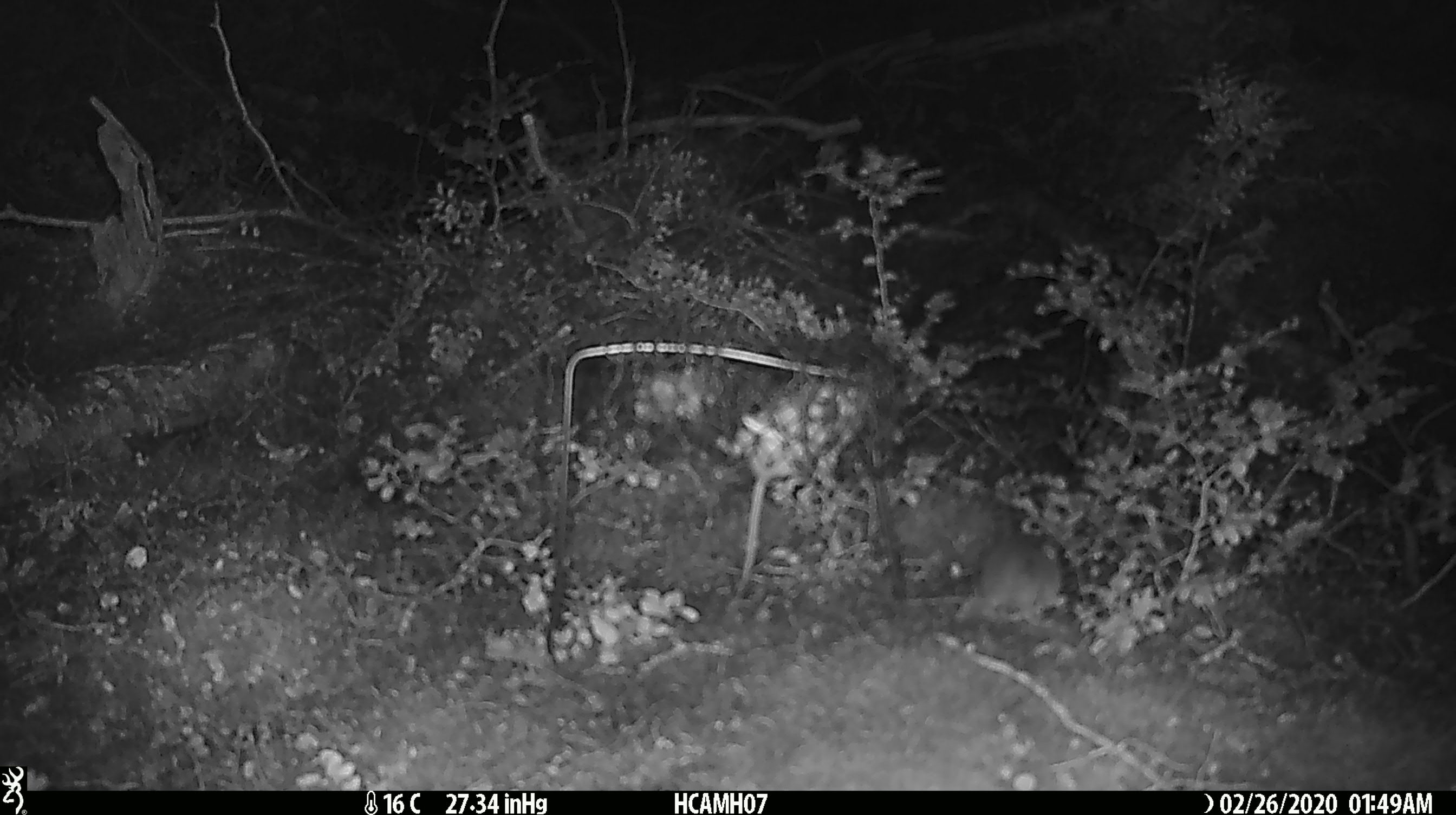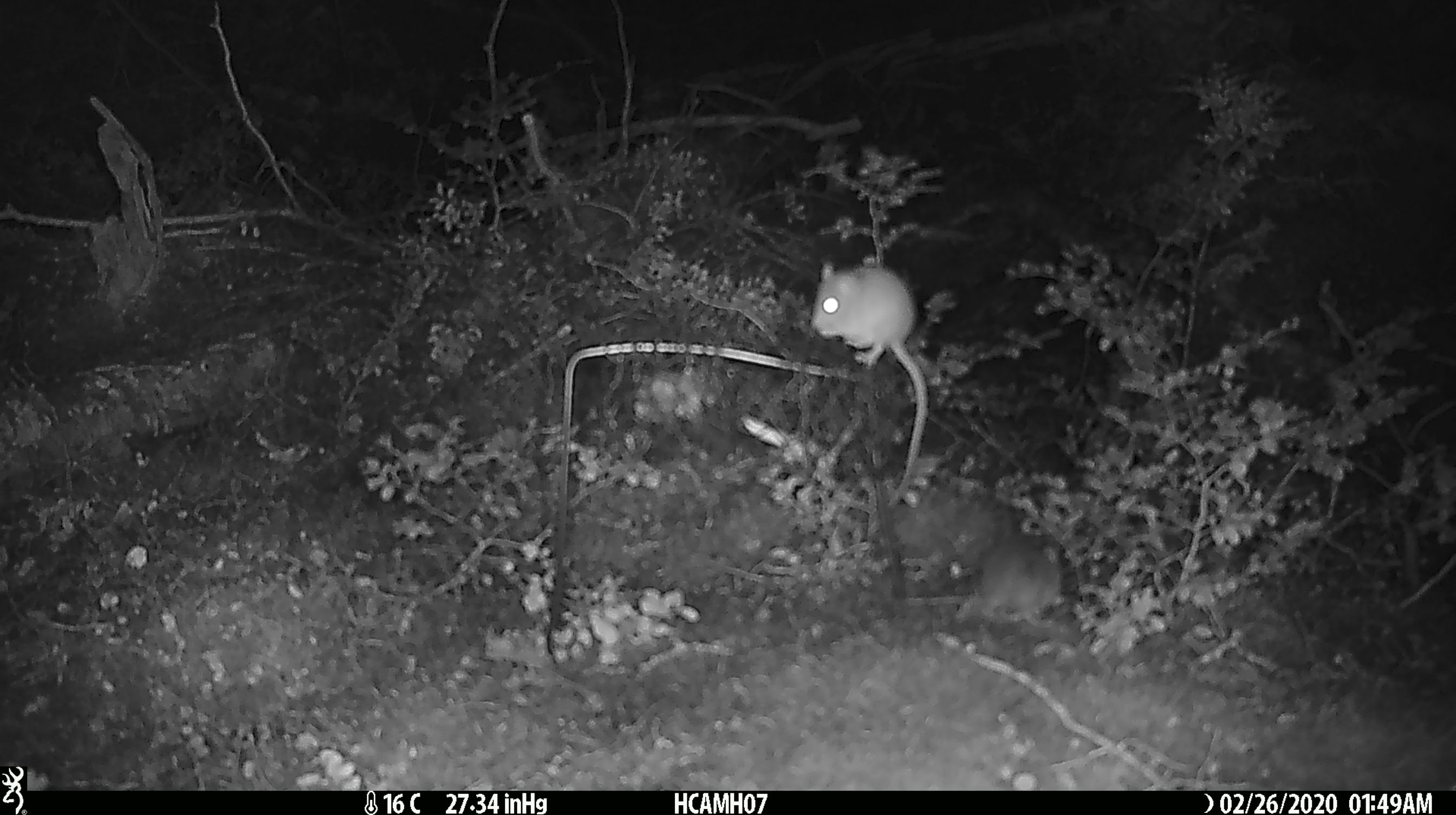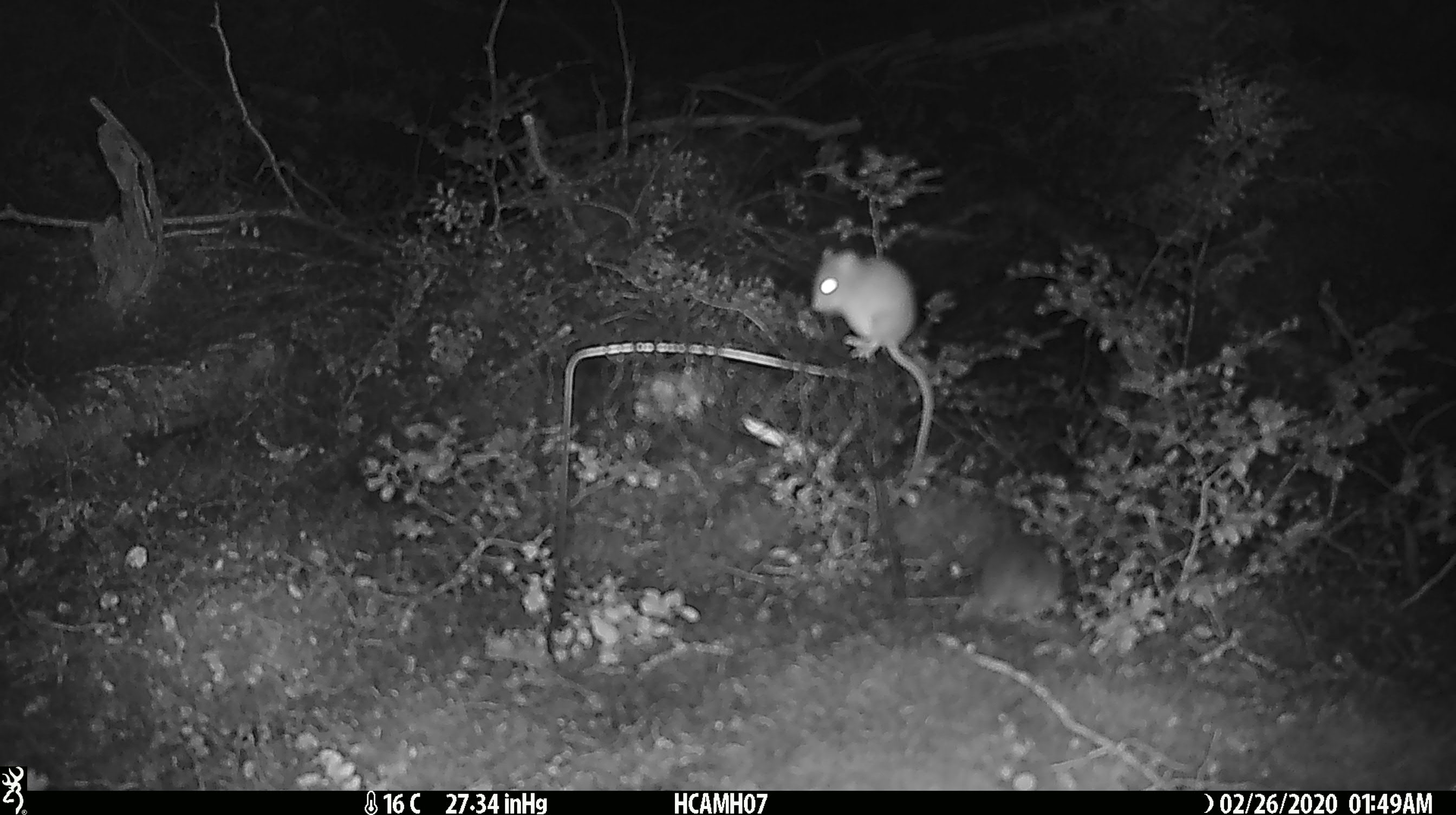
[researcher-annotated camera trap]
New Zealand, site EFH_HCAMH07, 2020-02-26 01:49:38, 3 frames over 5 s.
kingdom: Animalia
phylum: Chordata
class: Mammalia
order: Rodentia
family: Muridae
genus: Mus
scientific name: Mus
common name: mouse